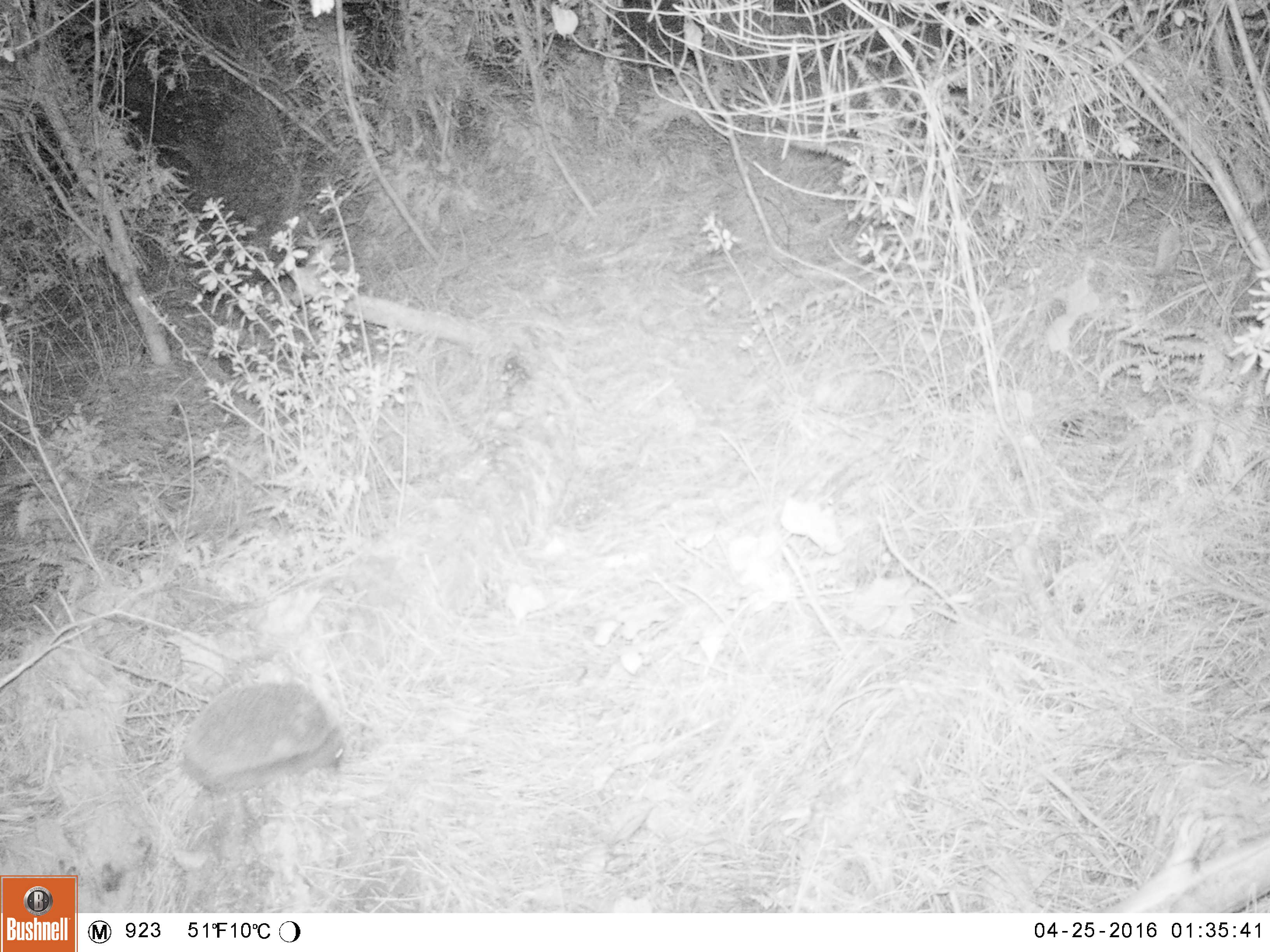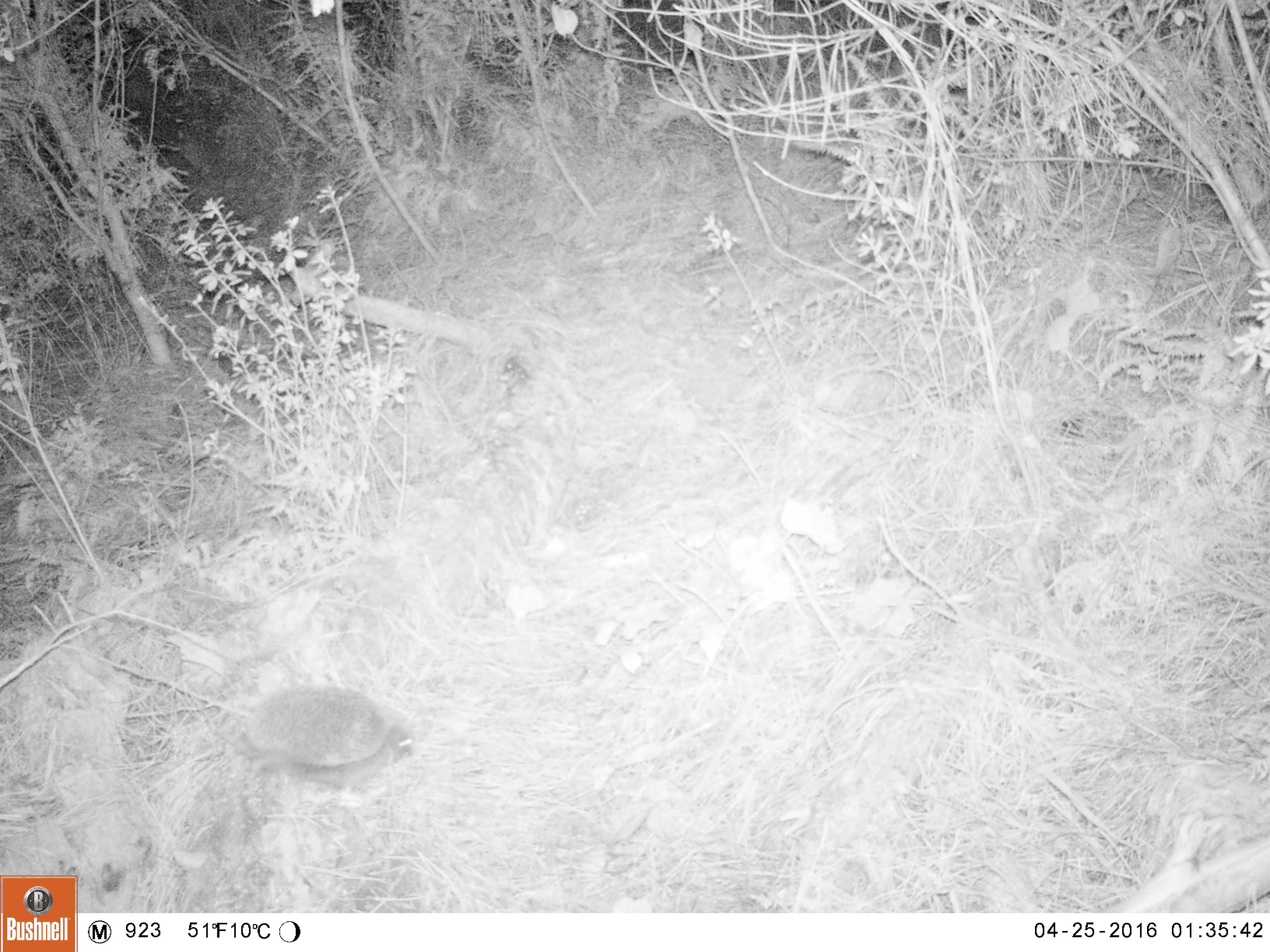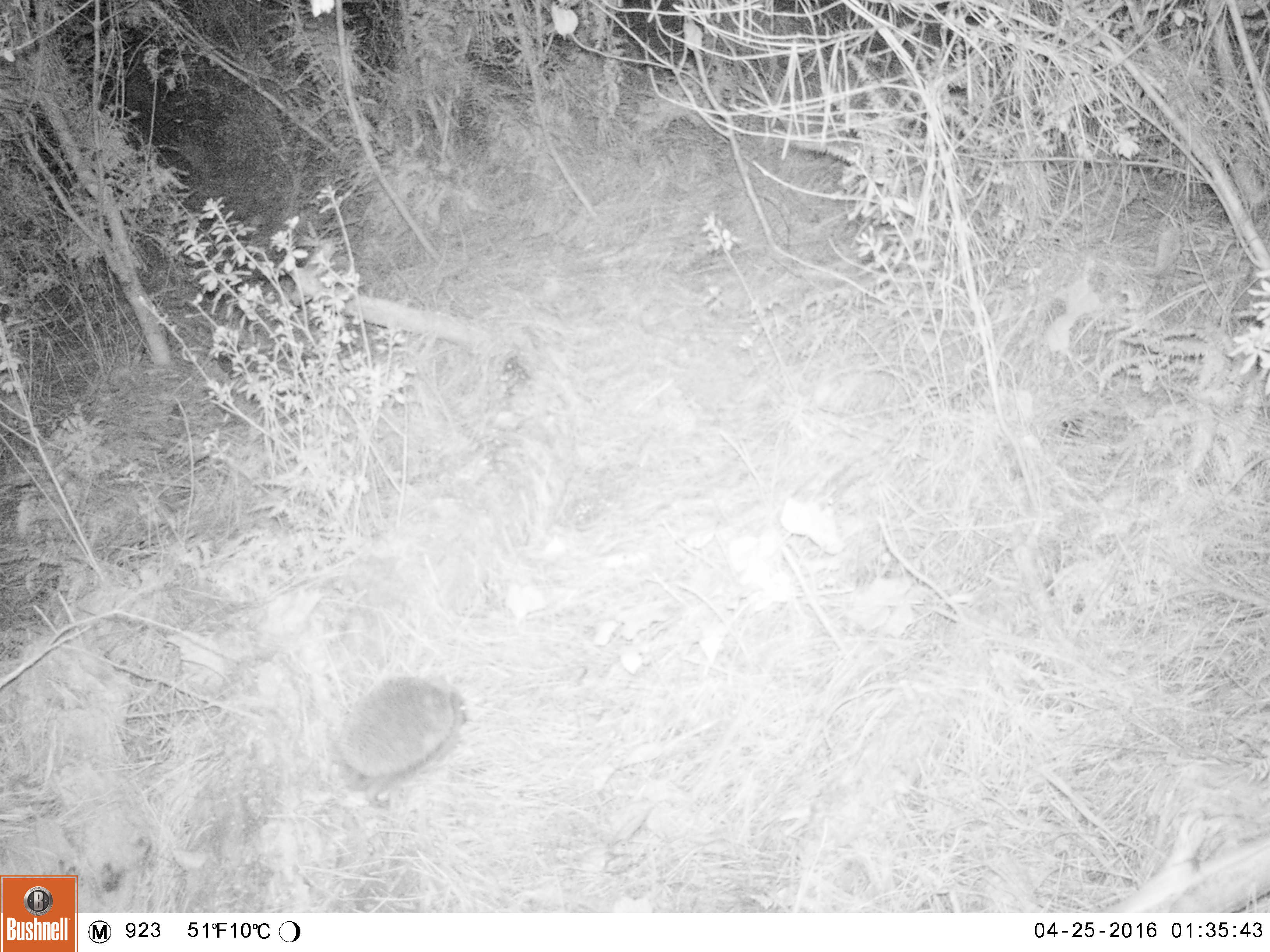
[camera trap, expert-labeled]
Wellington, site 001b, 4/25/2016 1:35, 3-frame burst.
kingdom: Animalia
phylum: Chordata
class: Mammalia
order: Eulipotyphla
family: Erinaceidae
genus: Erinaceus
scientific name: Erinaceus europaeus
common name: hedgehog